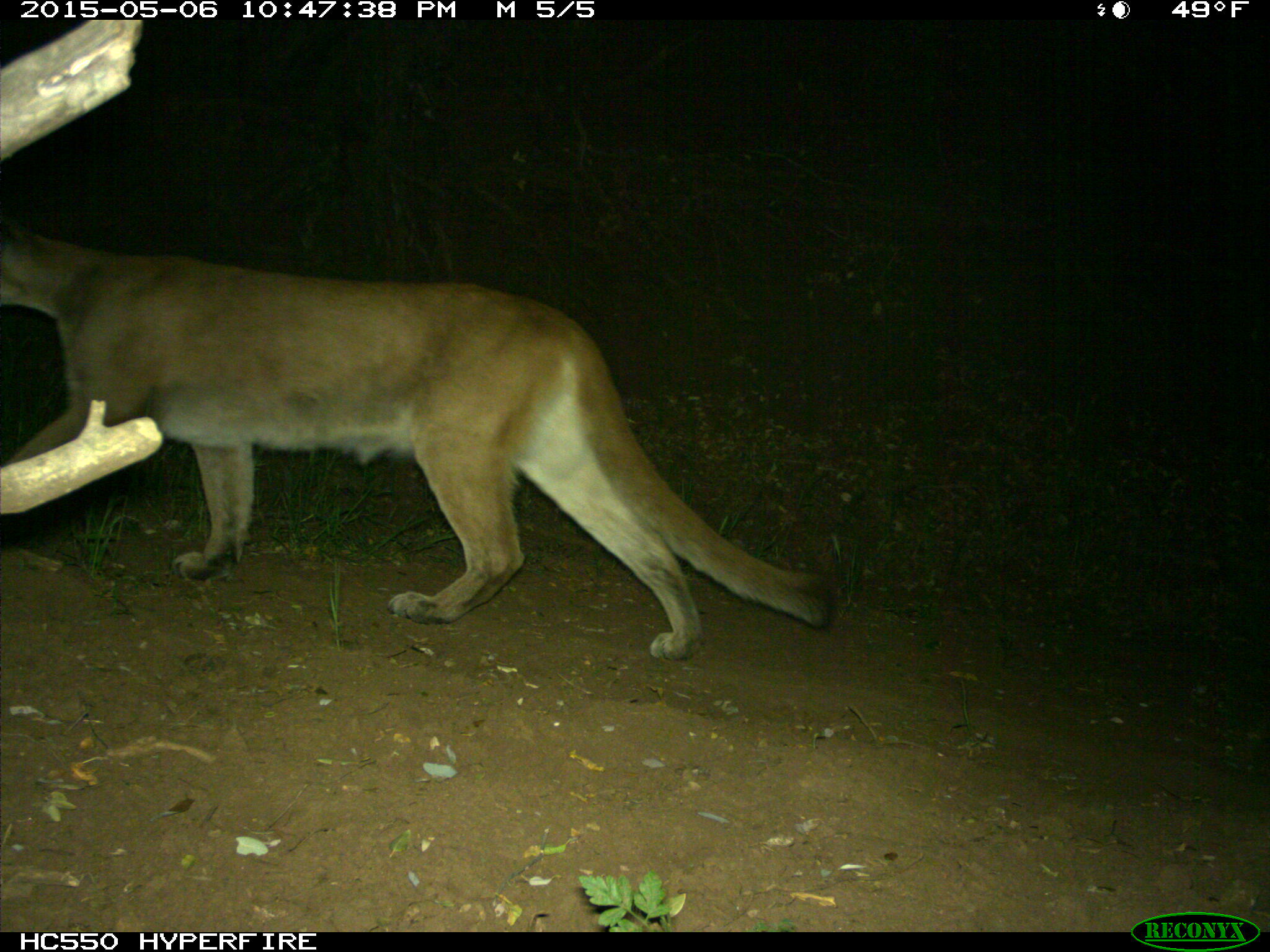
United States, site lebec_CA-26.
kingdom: Animalia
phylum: Chordata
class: Mammalia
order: Carnivora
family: Felidae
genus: Puma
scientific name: Puma concolor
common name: mountain lion